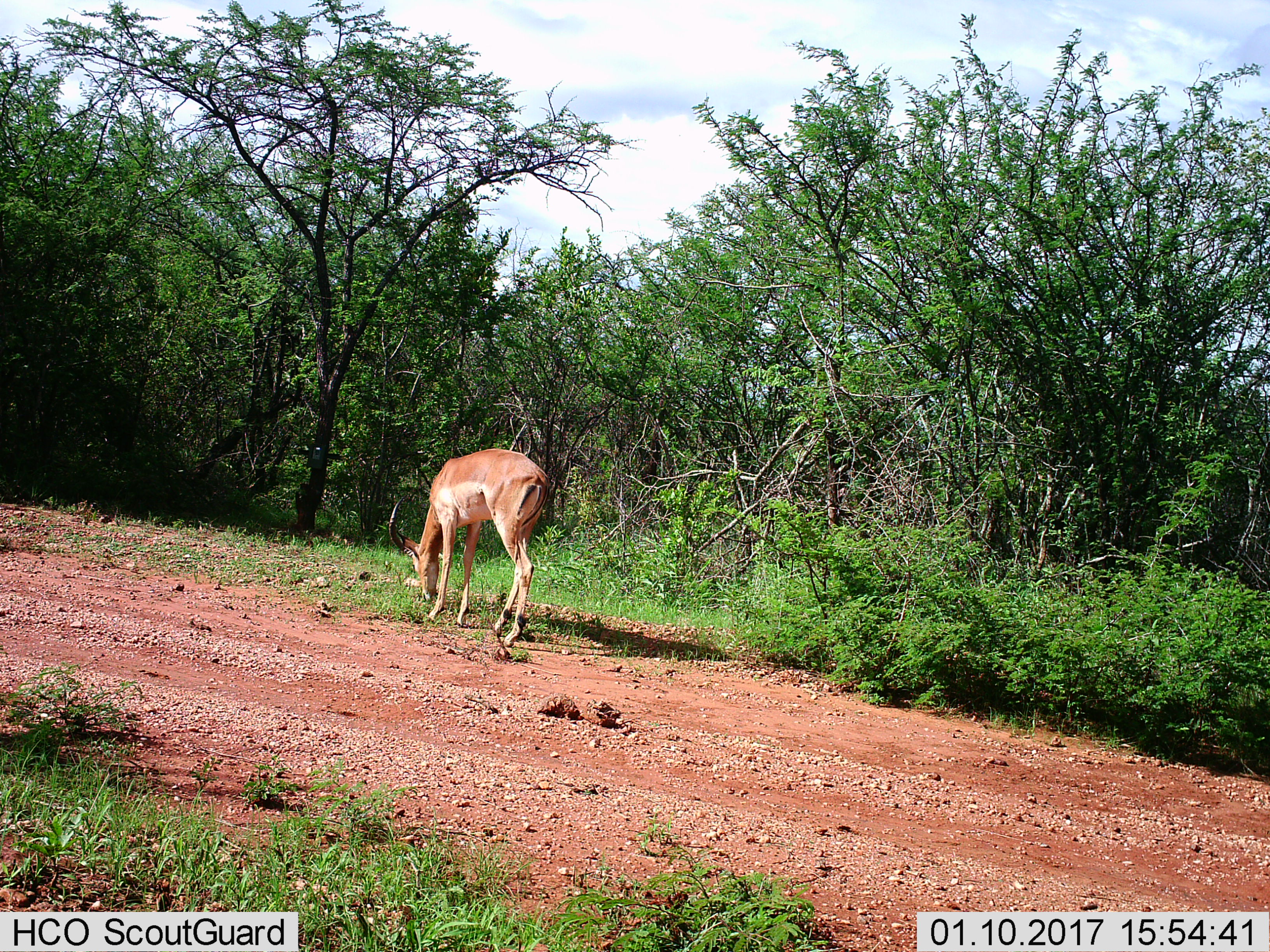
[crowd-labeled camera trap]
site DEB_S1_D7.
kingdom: Animalia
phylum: Chordata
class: Mammalia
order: Artiodactyla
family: Bovidae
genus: Aepyceros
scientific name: Aepyceros melampus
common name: impala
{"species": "impala (Aepyceros melampus)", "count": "1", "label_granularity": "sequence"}